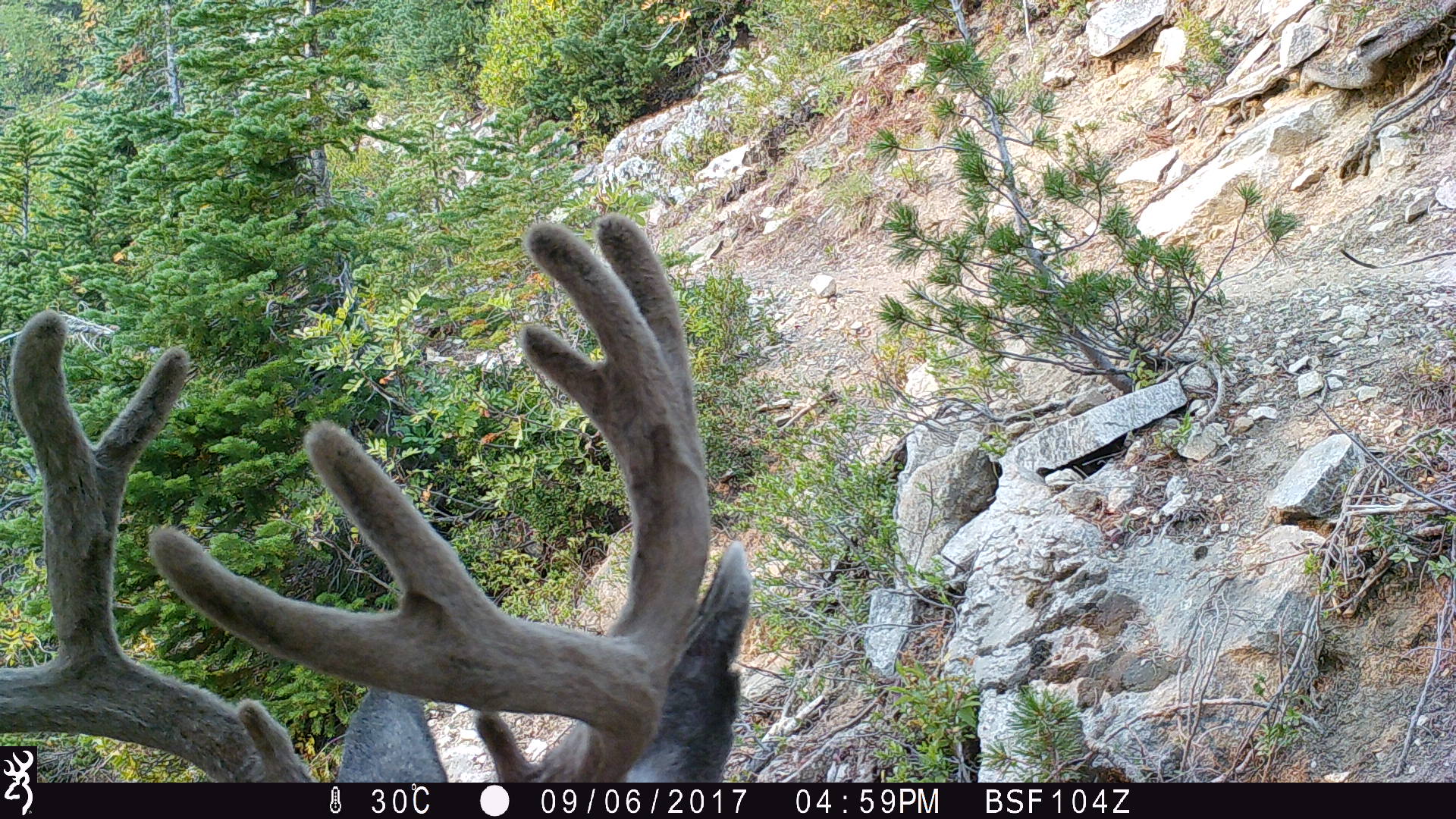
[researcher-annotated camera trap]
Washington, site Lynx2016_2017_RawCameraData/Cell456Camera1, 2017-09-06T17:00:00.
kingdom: Animalia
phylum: Chordata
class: Mammalia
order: Artiodactyla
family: Cervidae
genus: Odocoileus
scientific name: Odocoileus hemionus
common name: mule deer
Odocoileus hemionus (mule deer). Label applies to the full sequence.